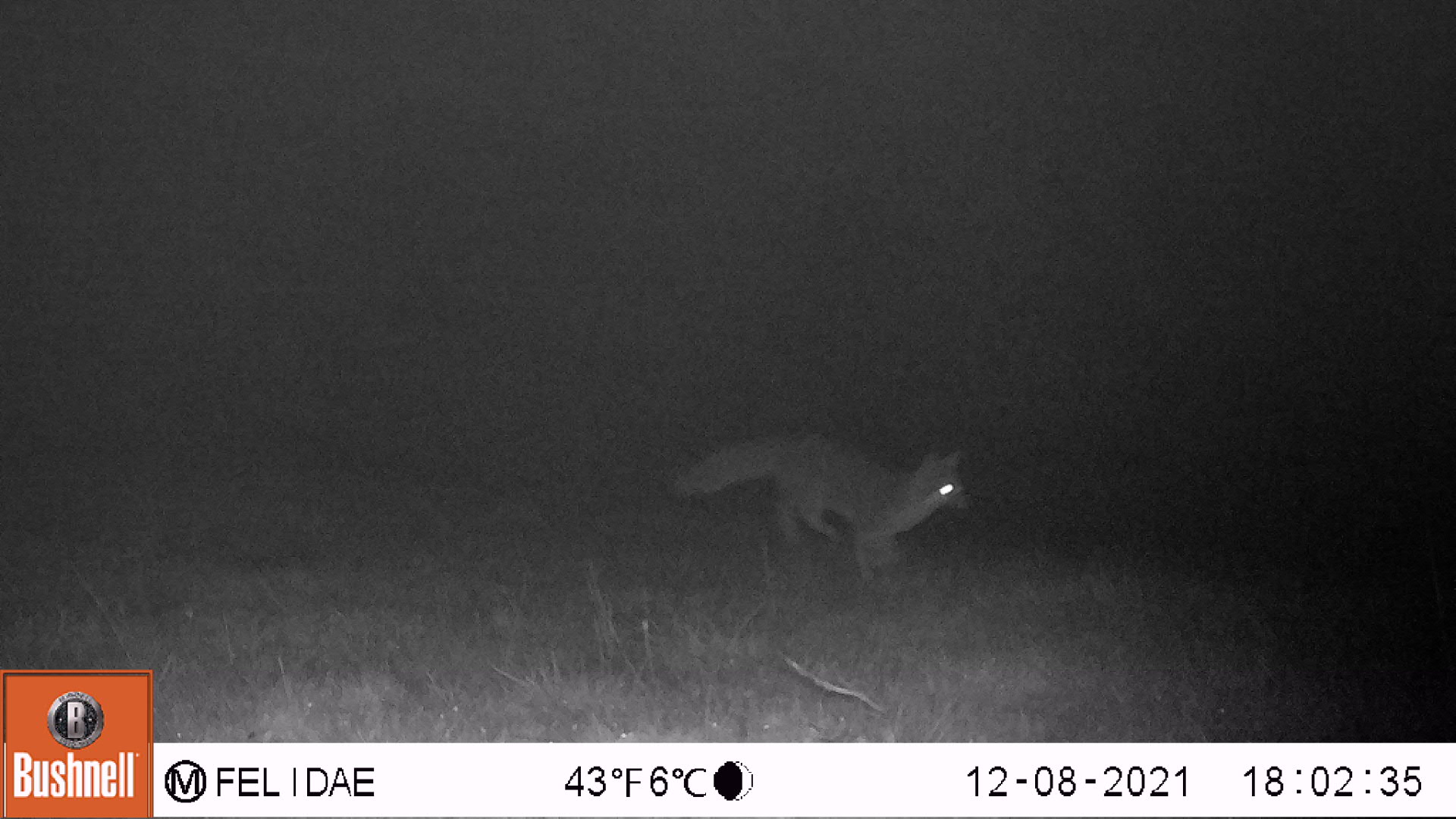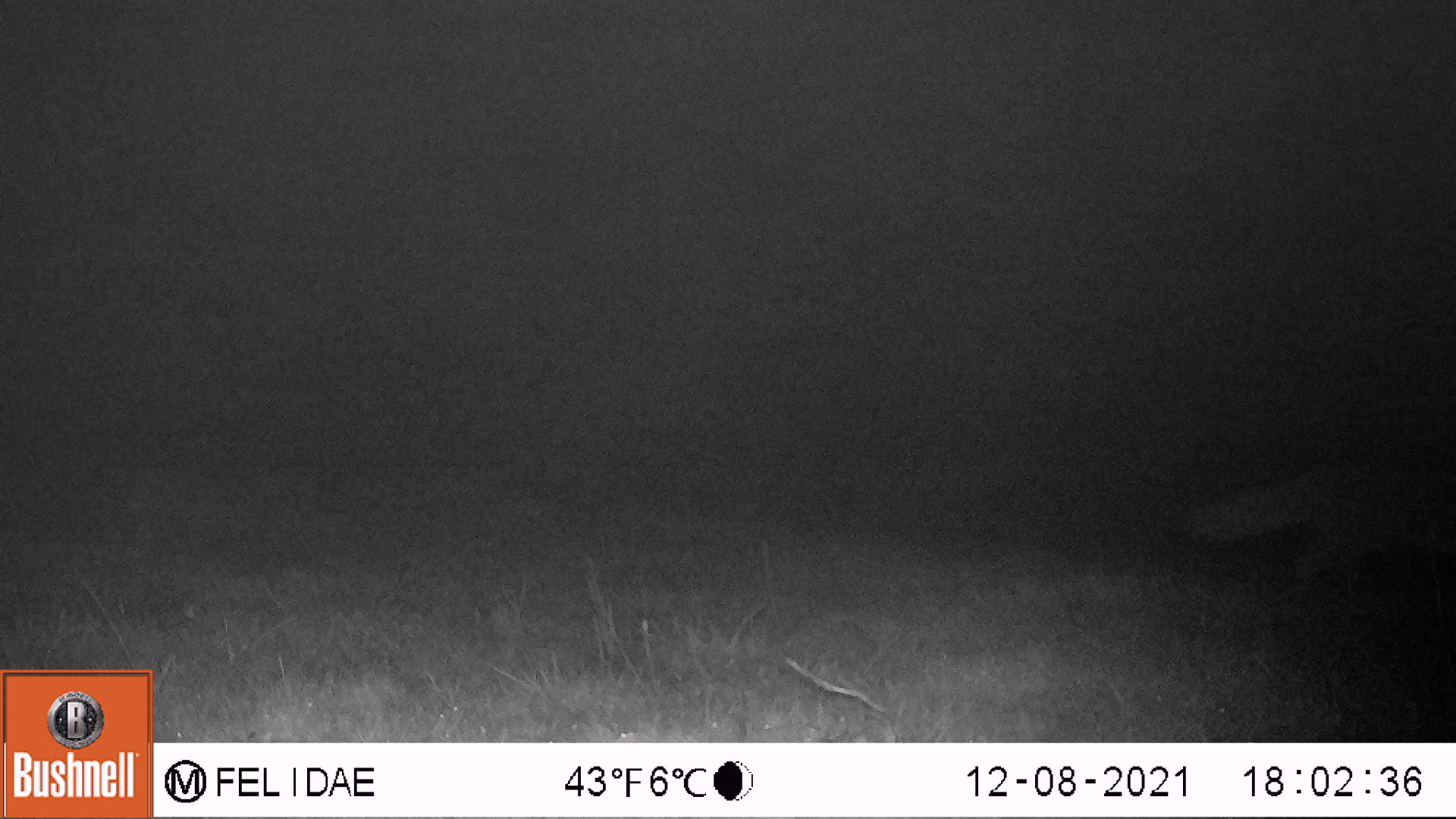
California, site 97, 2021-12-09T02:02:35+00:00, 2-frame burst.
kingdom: Animalia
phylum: Chordata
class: Mammalia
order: Carnivora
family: Canidae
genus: Urocyon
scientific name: Urocyon cinereoargenteus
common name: gray fox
Gray fox (Urocyon cinereoargenteus).